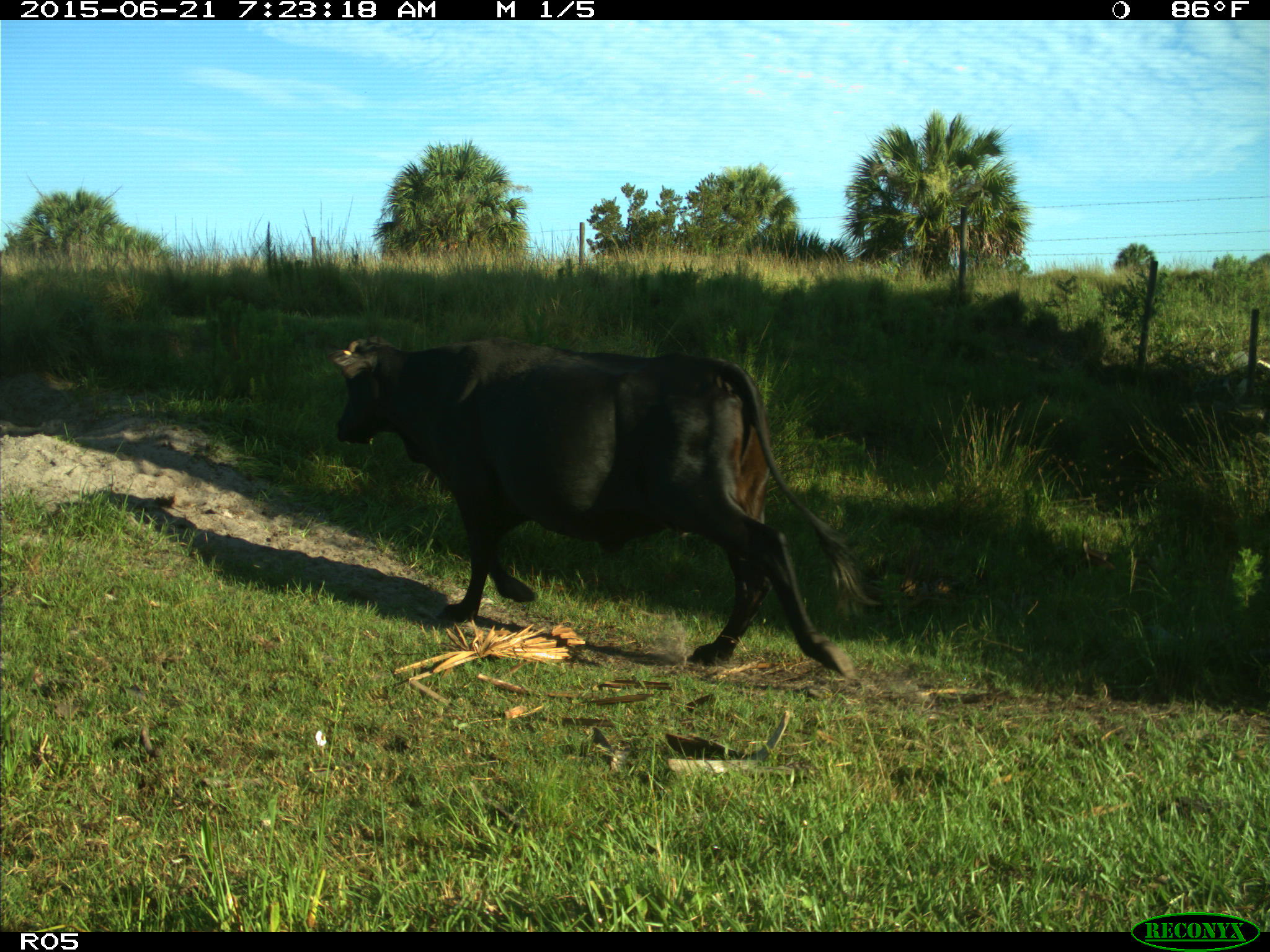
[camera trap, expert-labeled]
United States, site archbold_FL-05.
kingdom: Animalia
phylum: Chordata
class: Mammalia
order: Artiodactyla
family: Bovidae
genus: Bos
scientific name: Bos taurus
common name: domestic cow